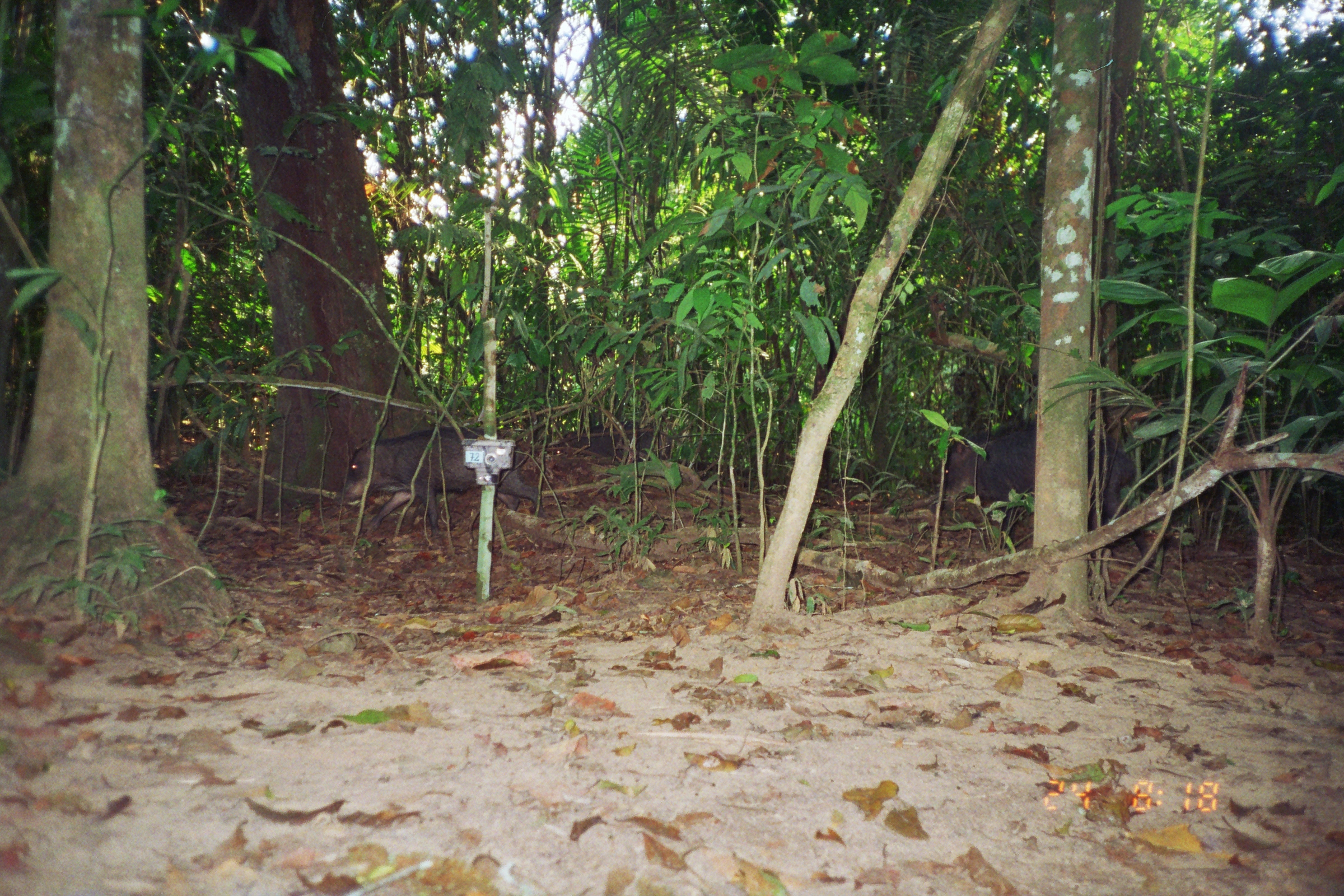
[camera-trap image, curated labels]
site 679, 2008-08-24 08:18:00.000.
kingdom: Animalia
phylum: Chordata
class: Mammalia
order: Artiodactyla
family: Tayassuidae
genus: Tayassu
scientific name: Tayassu pecari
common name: white-lipped peccary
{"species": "Tayassu pecari (white-lipped peccary)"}